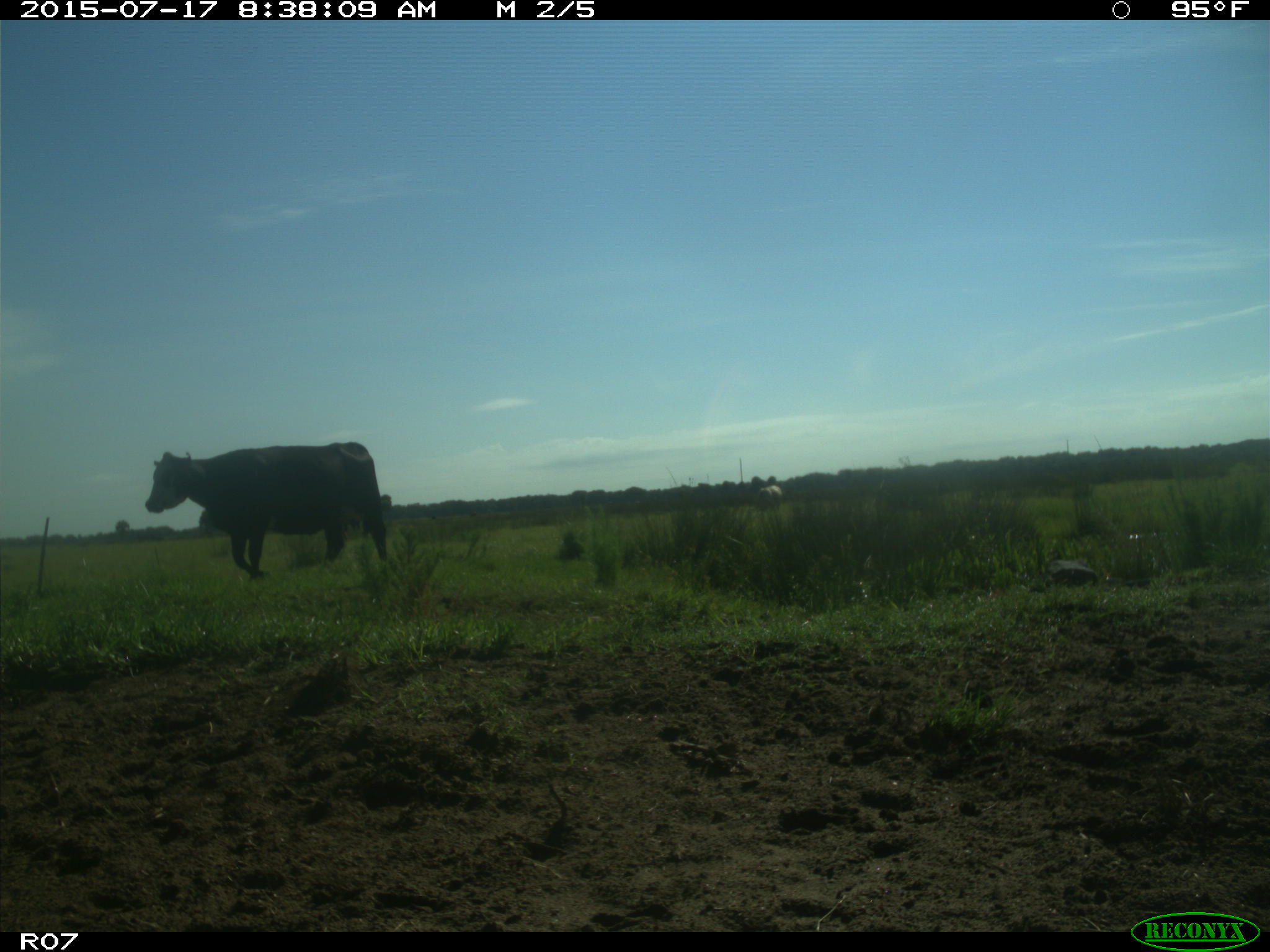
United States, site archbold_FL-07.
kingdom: Animalia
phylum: Chordata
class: Mammalia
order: Artiodactyla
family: Bovidae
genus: Bos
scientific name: Bos taurus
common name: domestic cow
Bos taurus (domestic cow).